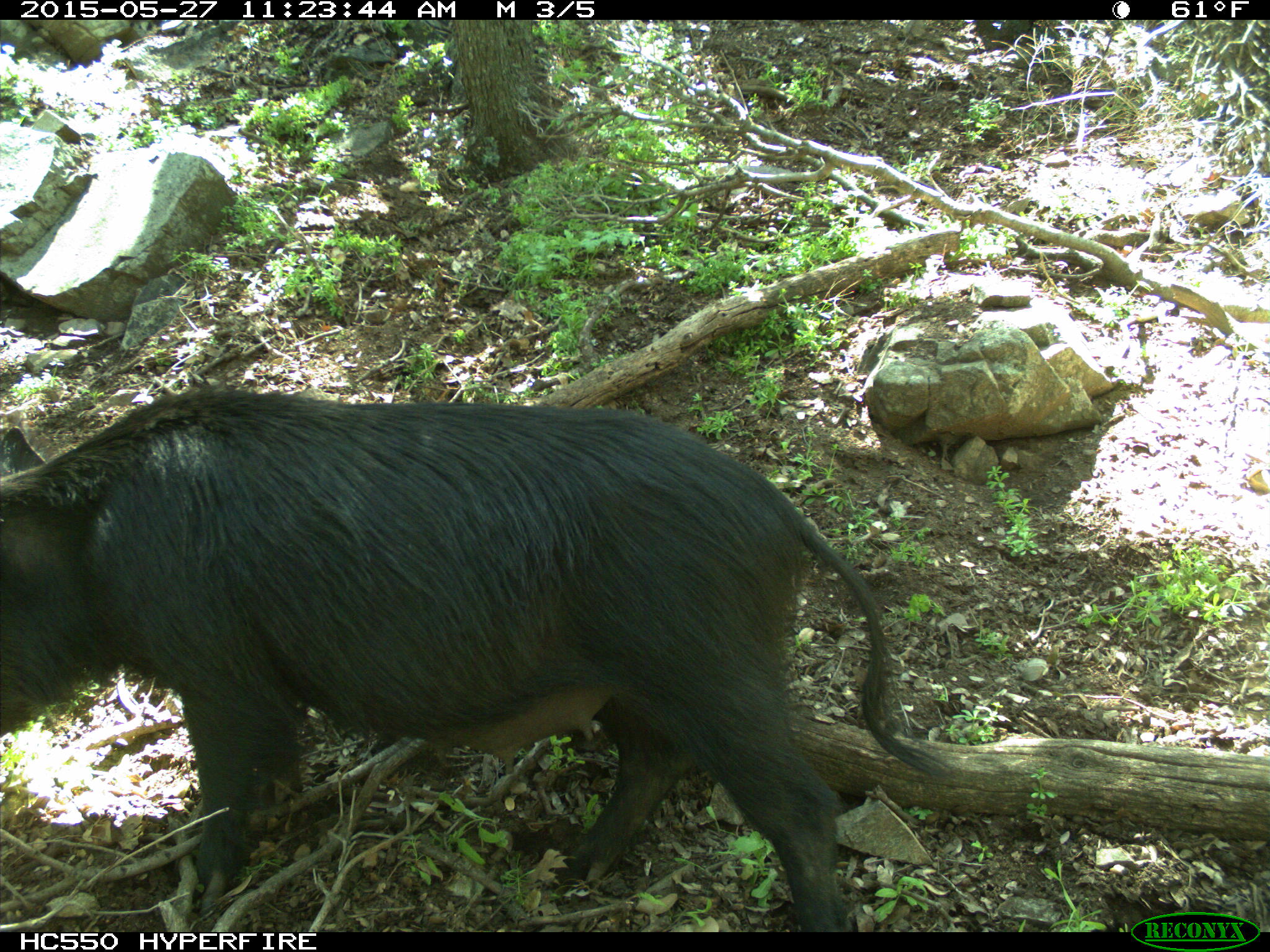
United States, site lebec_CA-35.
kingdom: Animalia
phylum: Chordata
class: Mammalia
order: Artiodactyla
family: Suidae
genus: Sus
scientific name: Sus scrofa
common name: wild boar